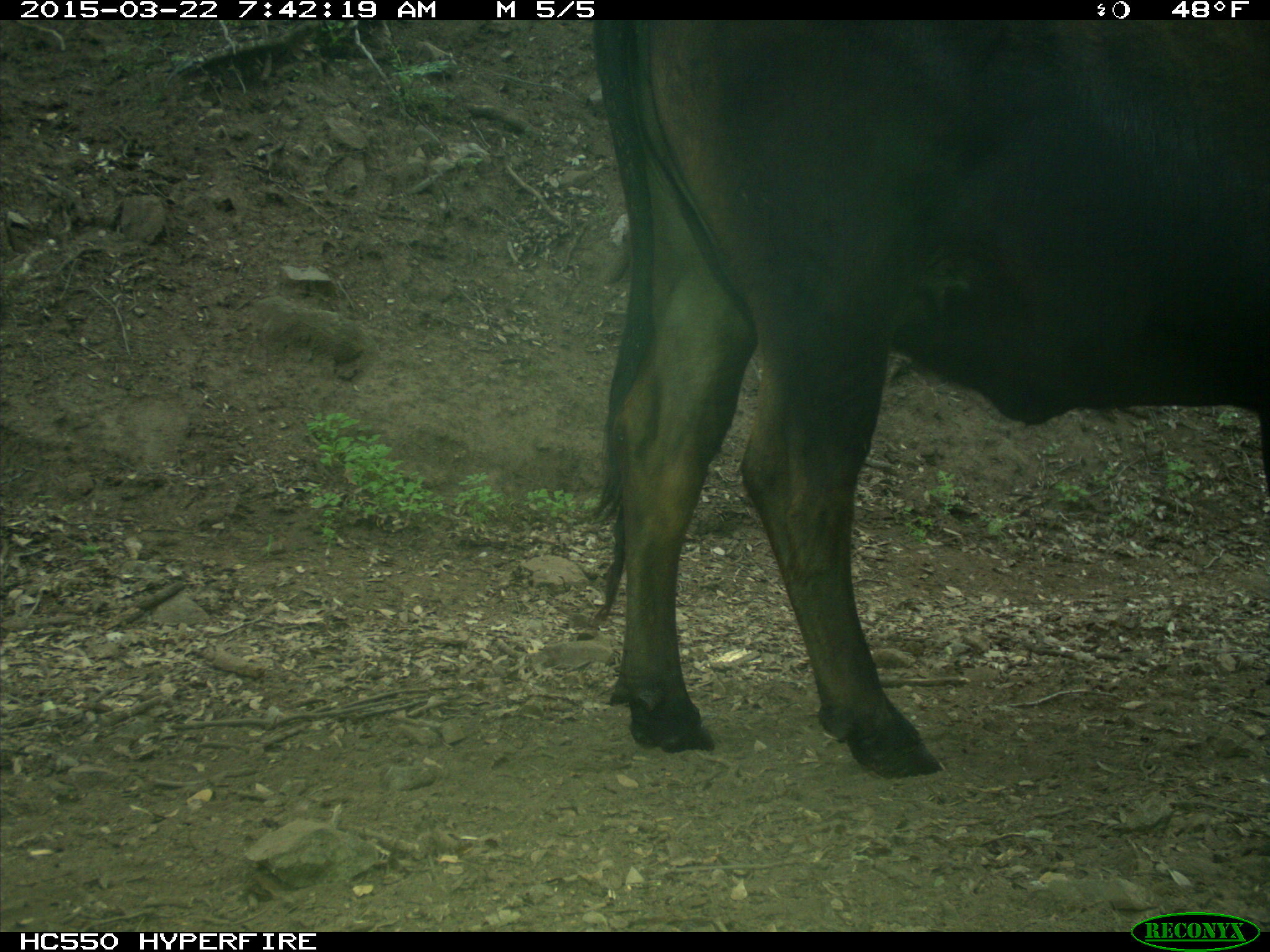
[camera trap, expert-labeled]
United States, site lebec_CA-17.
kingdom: Animalia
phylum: Chordata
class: Mammalia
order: Artiodactyla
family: Bovidae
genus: Bos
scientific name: Bos taurus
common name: domestic cow